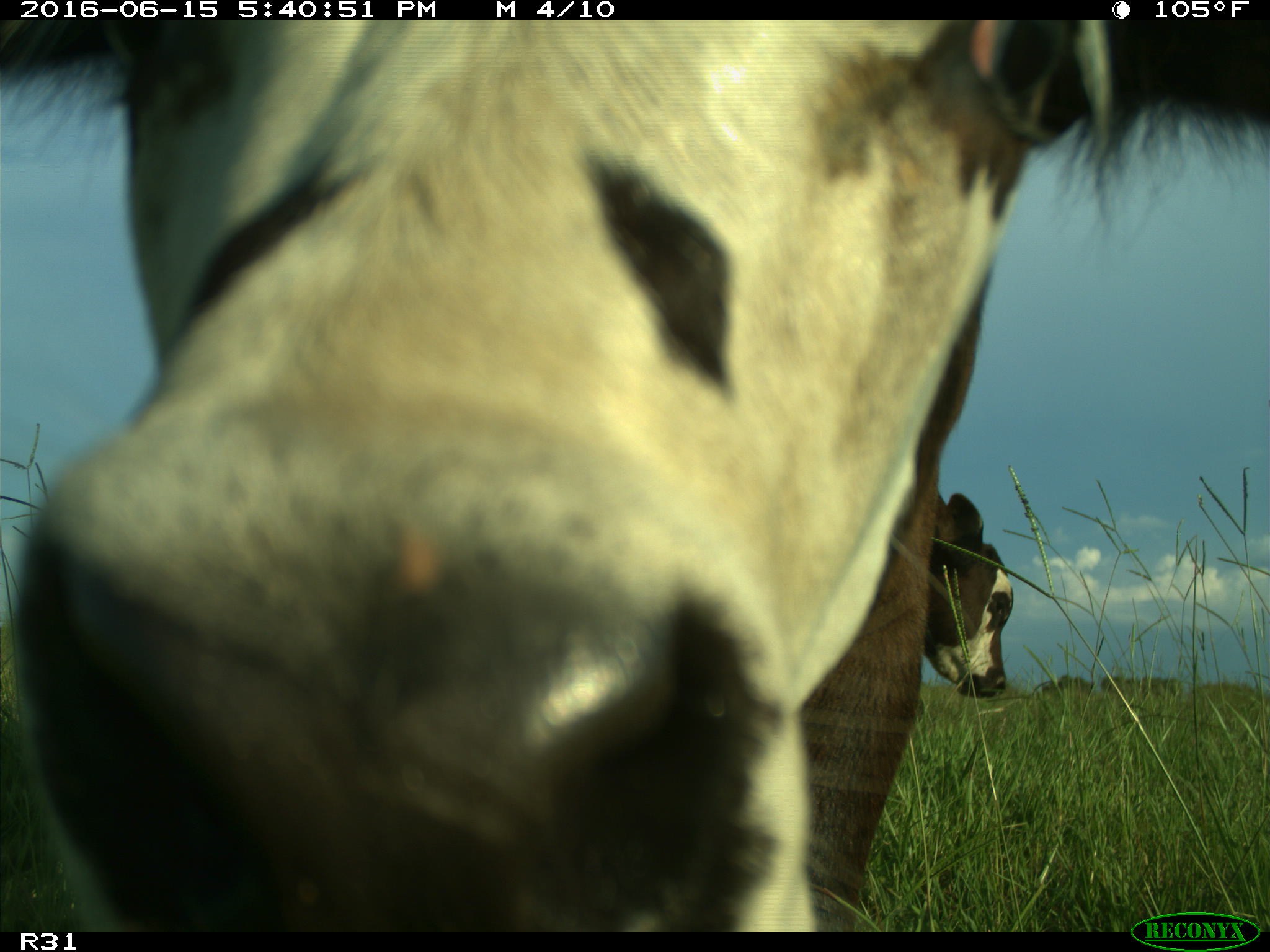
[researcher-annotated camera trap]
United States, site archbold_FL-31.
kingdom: Animalia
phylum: Chordata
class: Mammalia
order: Artiodactyla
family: Bovidae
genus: Bos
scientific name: Bos taurus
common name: domestic cow